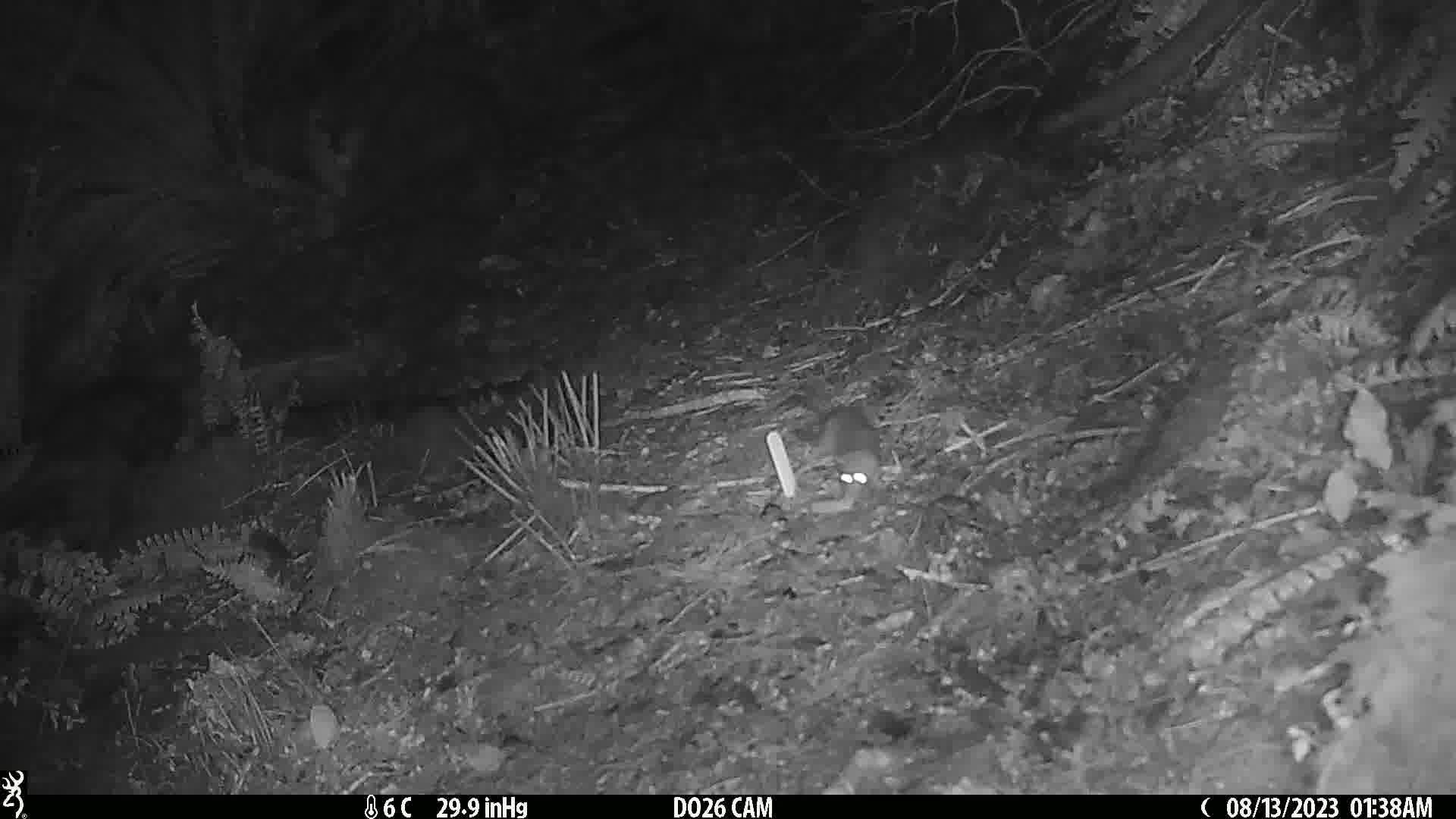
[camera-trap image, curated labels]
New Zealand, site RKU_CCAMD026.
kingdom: Animalia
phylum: Chordata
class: Mammalia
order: Rodentia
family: Muridae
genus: Rattus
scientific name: Rattus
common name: rat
Rat (Rattus).